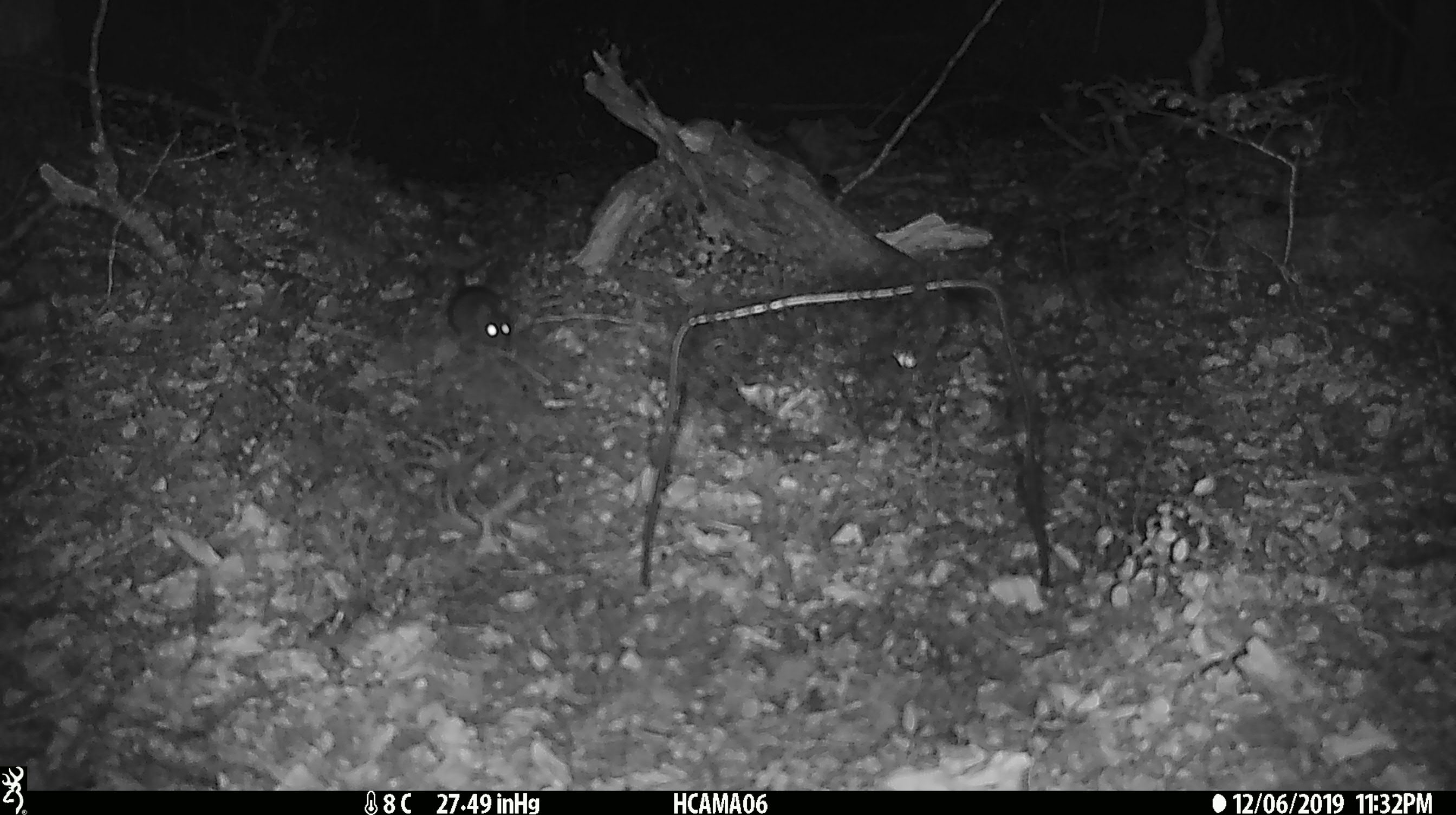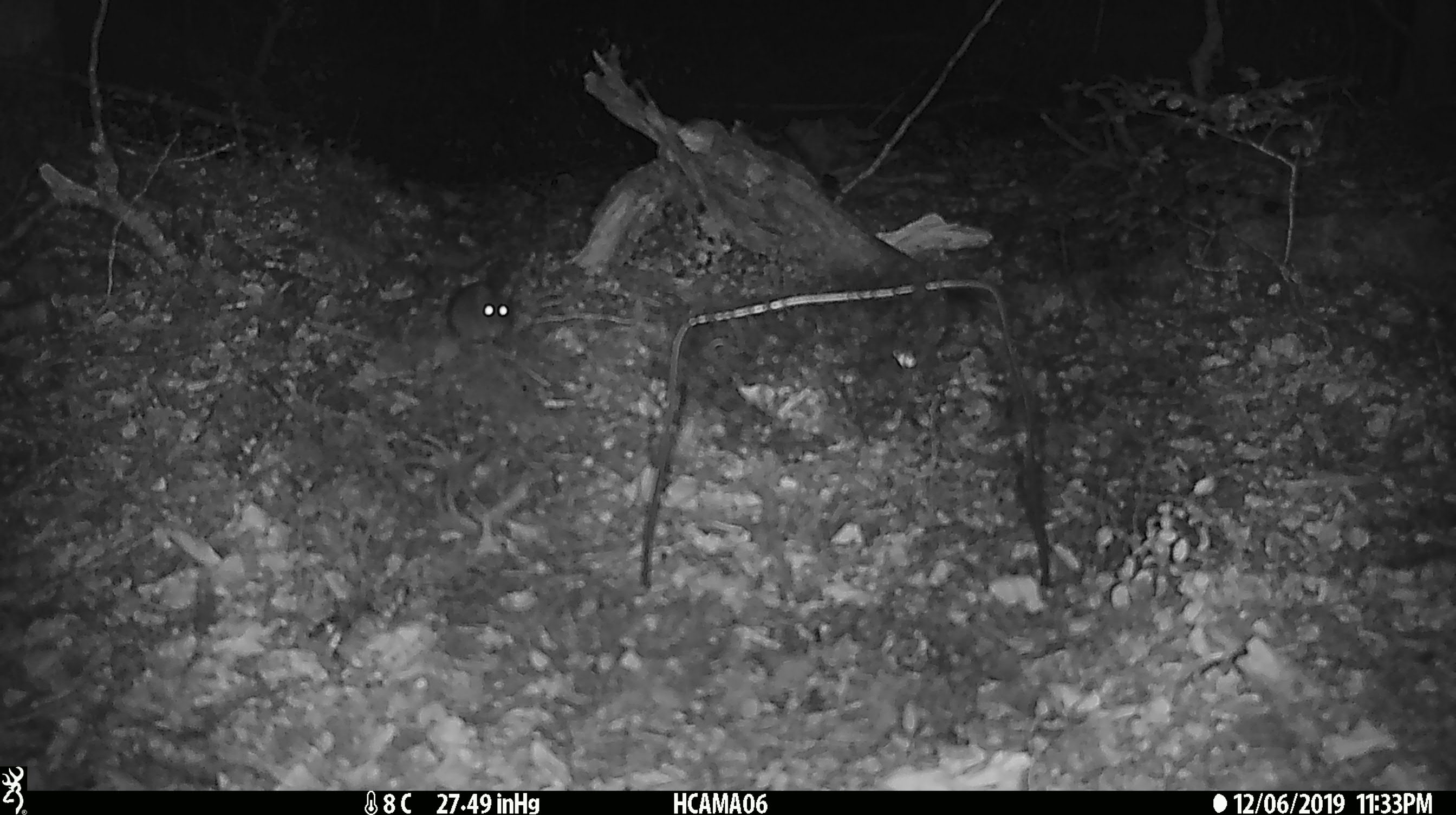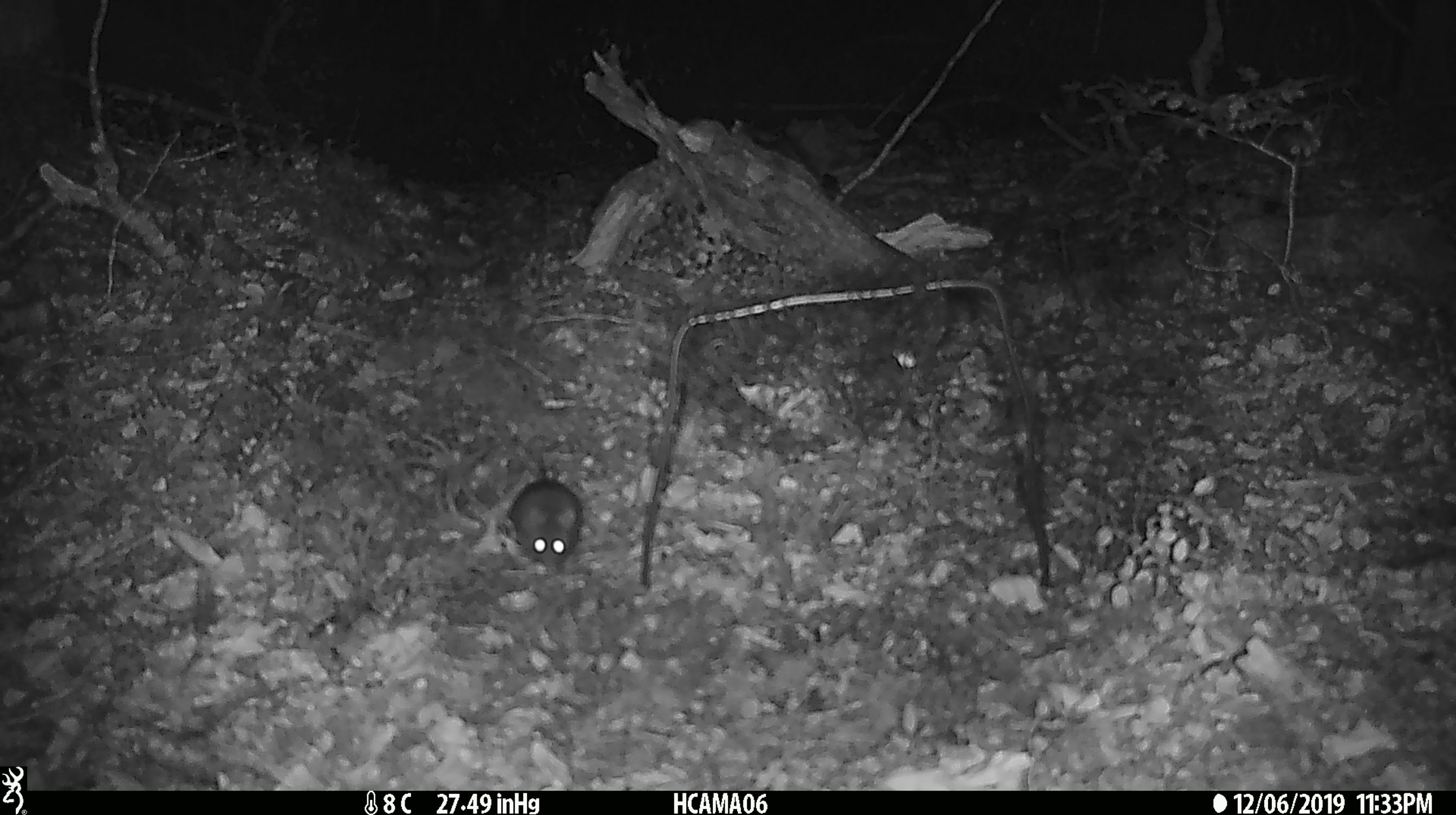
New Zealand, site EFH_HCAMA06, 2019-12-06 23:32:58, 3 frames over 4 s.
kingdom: Animalia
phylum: Chordata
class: Mammalia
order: Rodentia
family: Muridae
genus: Mus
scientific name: Mus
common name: mouse